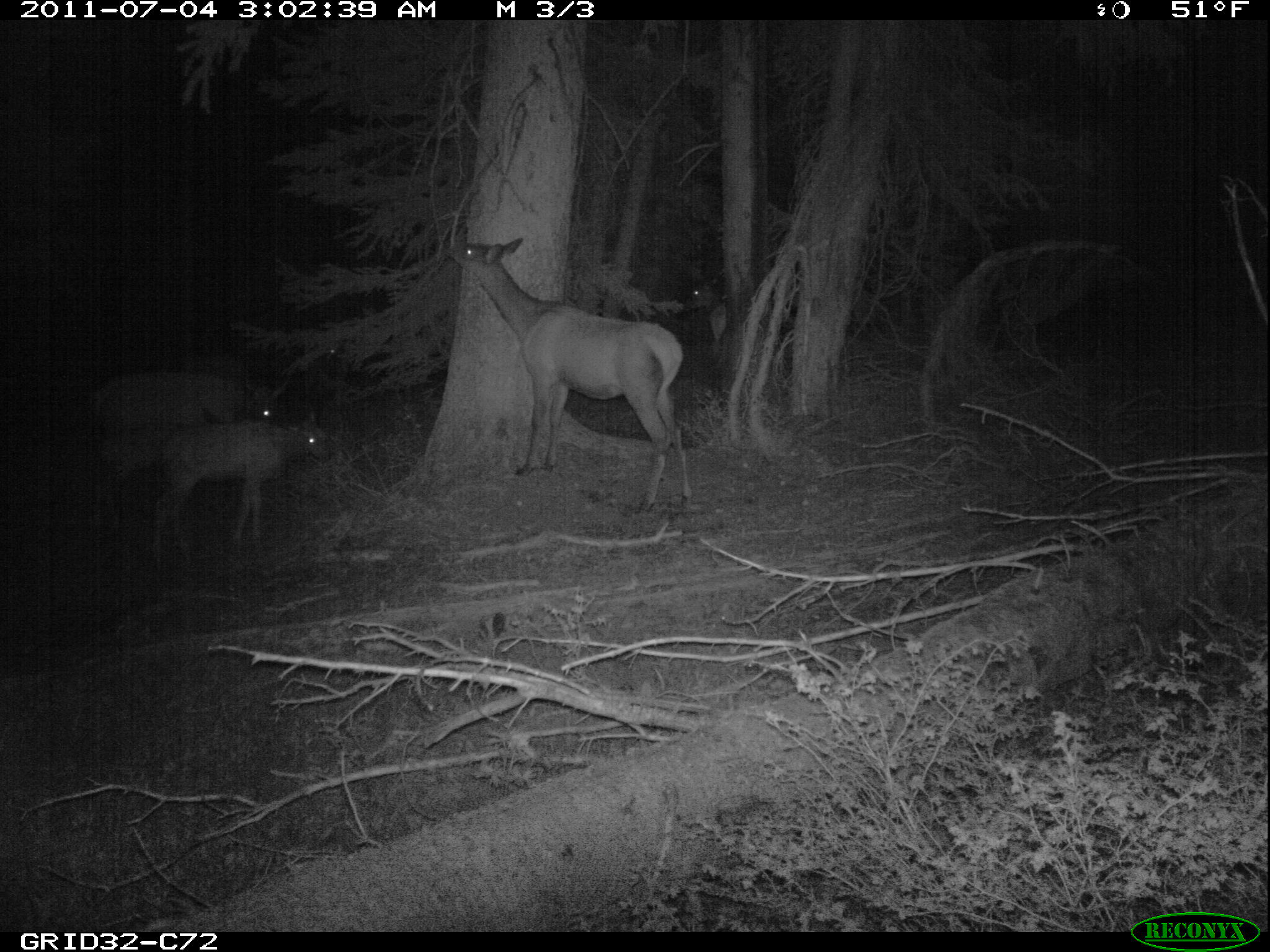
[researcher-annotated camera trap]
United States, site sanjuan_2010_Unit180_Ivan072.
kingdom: Animalia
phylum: Chordata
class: Mammalia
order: Artiodactyla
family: Cervidae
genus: Cervus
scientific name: Cervus elaphus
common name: red deer